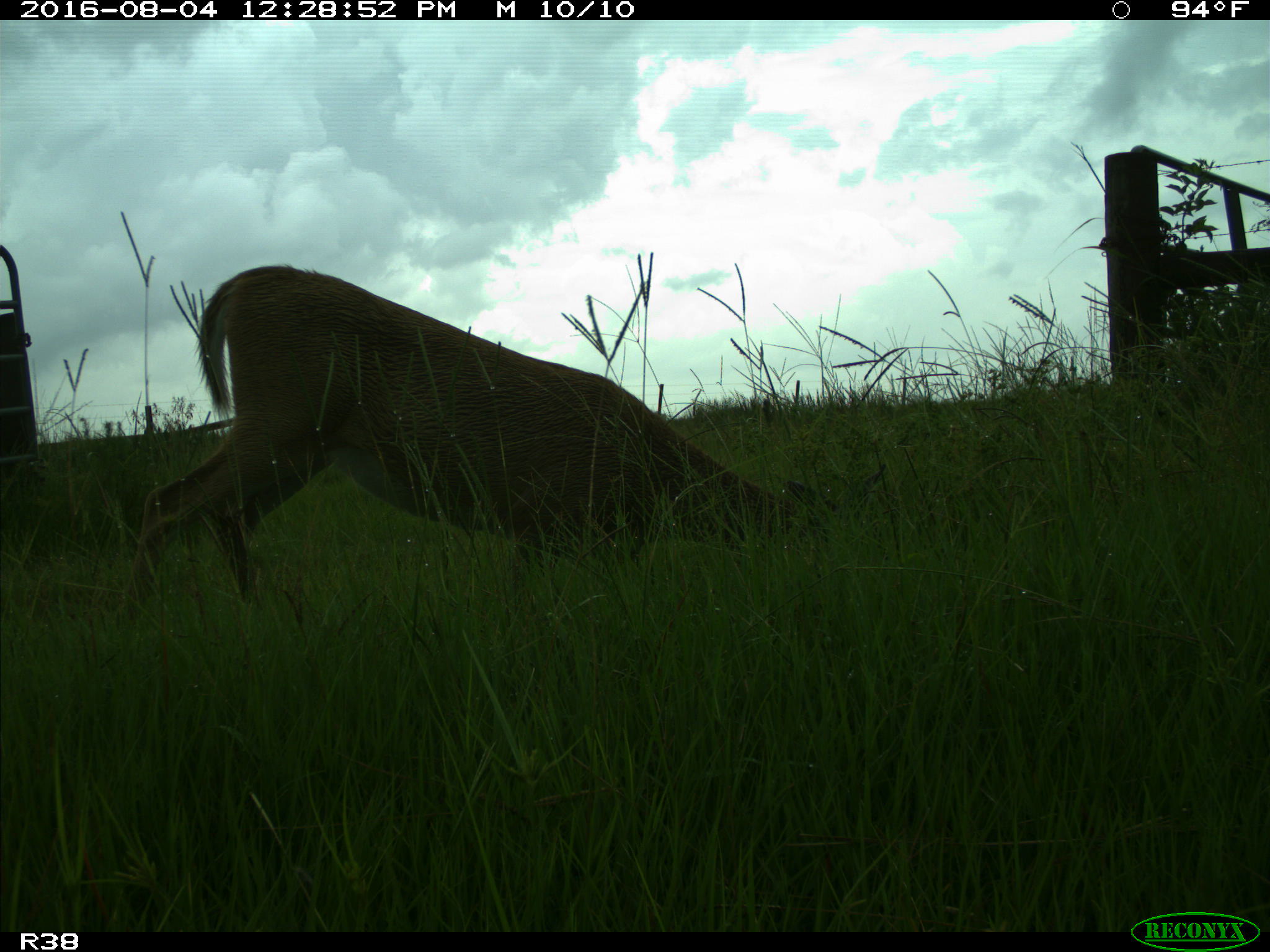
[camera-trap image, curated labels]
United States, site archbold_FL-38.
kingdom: Animalia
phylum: Chordata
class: Mammalia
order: Artiodactyla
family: Cervidae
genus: Odocoileus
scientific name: Odocoileus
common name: deer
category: unidentified deer